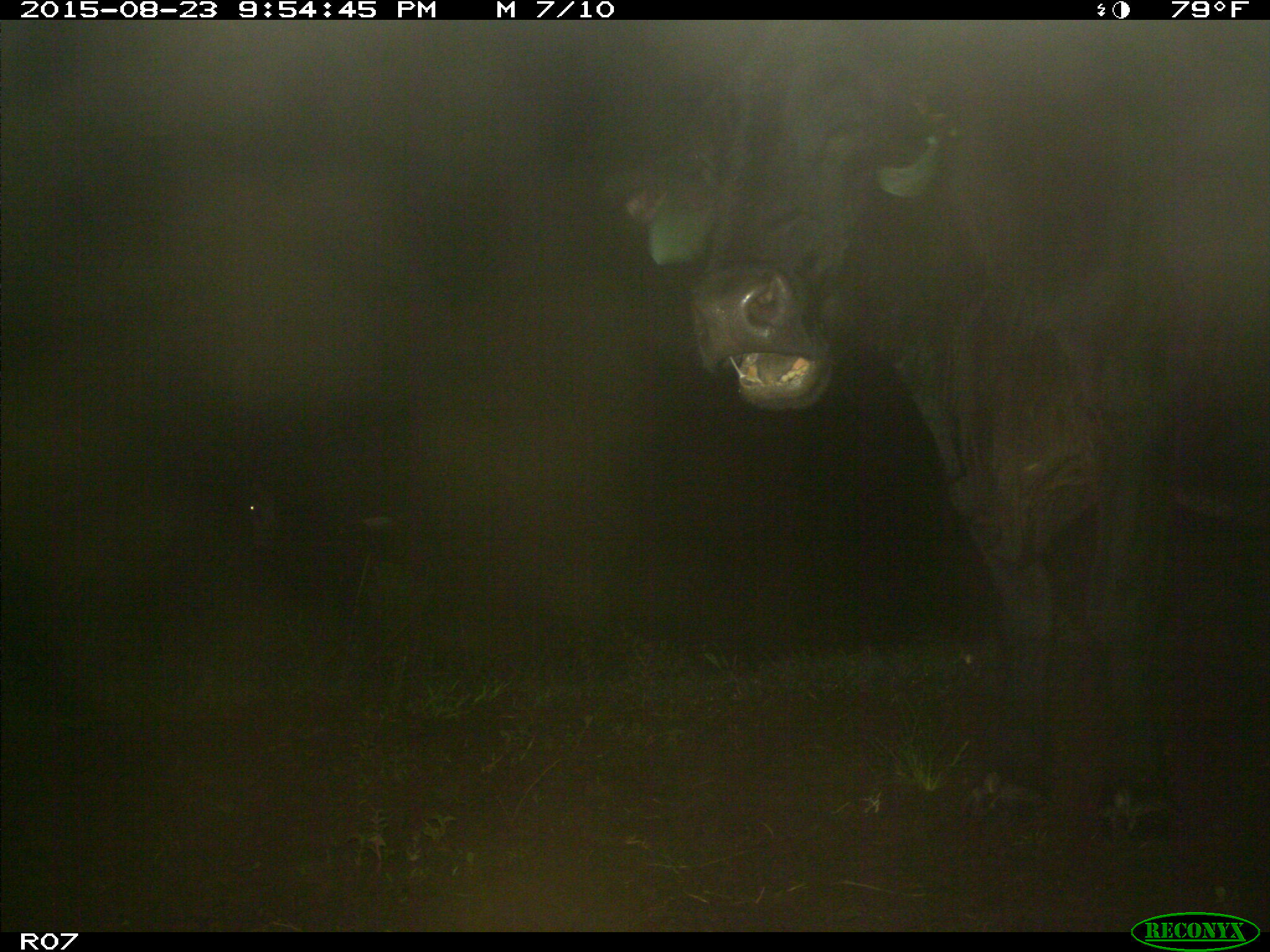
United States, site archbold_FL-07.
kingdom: Animalia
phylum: Chordata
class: Mammalia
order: Artiodactyla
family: Bovidae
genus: Bos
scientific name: Bos taurus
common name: domestic cow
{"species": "Bos taurus (domestic cow)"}